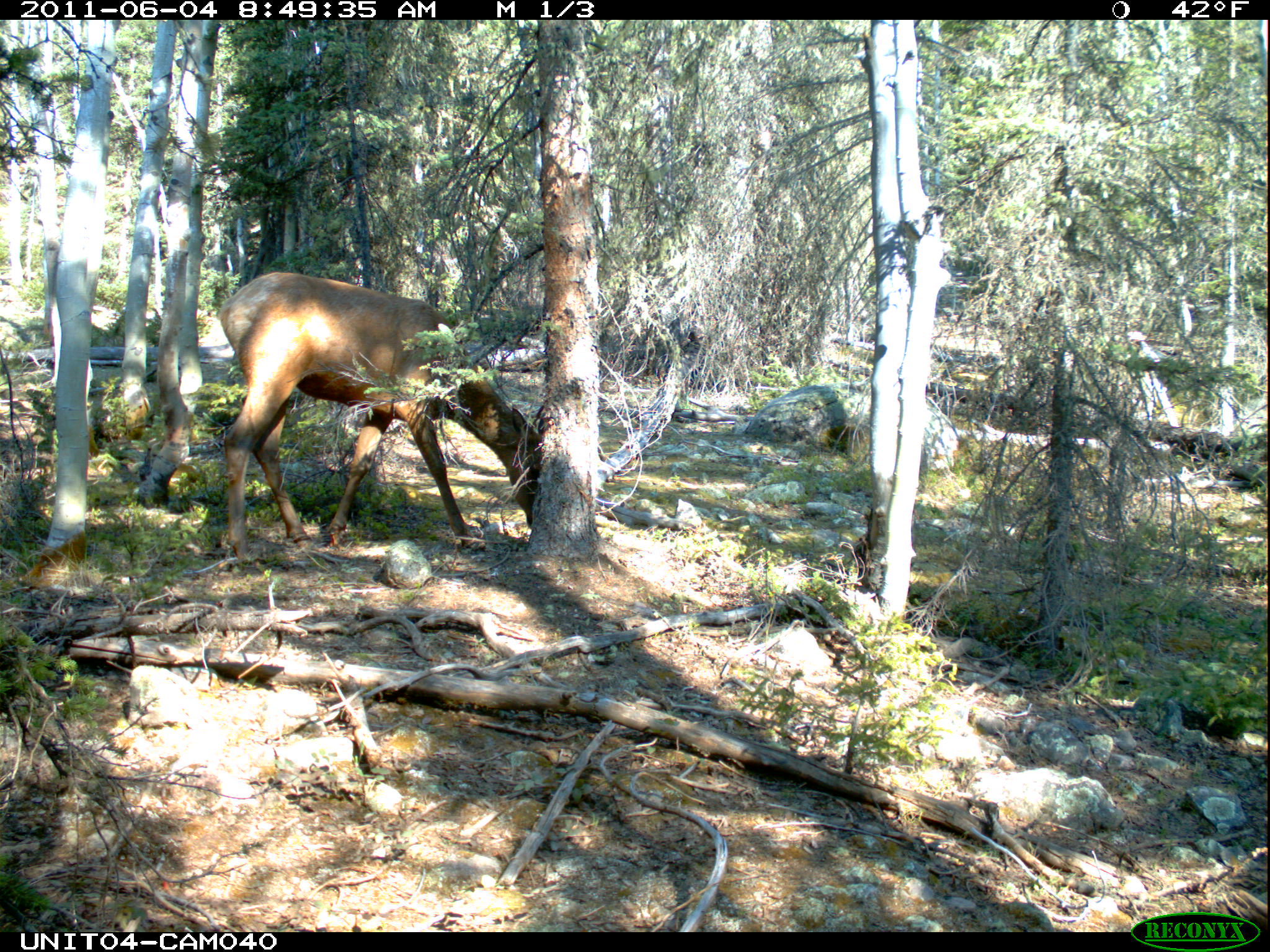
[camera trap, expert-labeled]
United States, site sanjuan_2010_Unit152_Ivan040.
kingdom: Animalia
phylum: Chordata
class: Mammalia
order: Artiodactyla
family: Cervidae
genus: Cervus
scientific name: Cervus elaphus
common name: red deer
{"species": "Cervus elaphus (red deer)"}